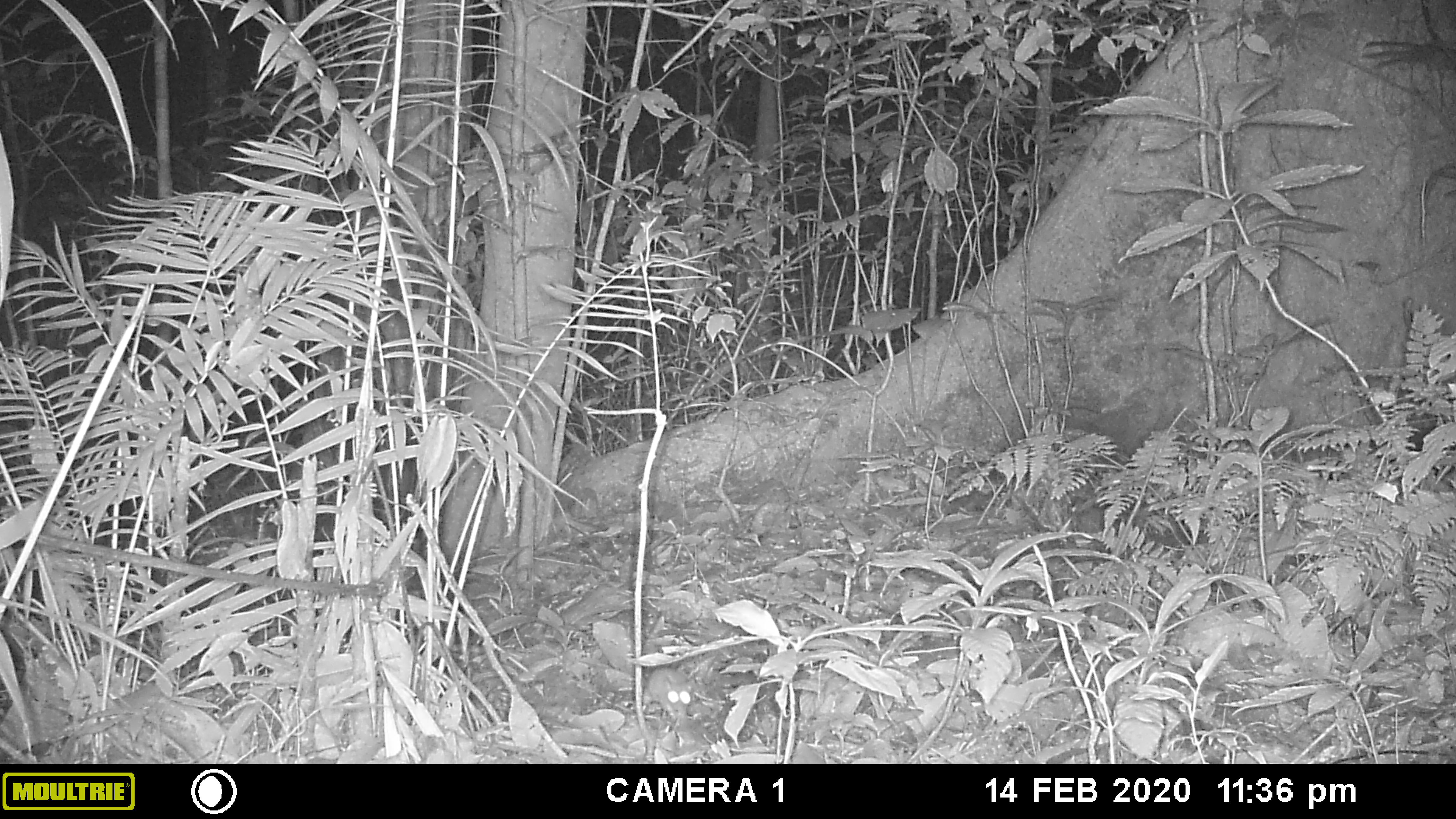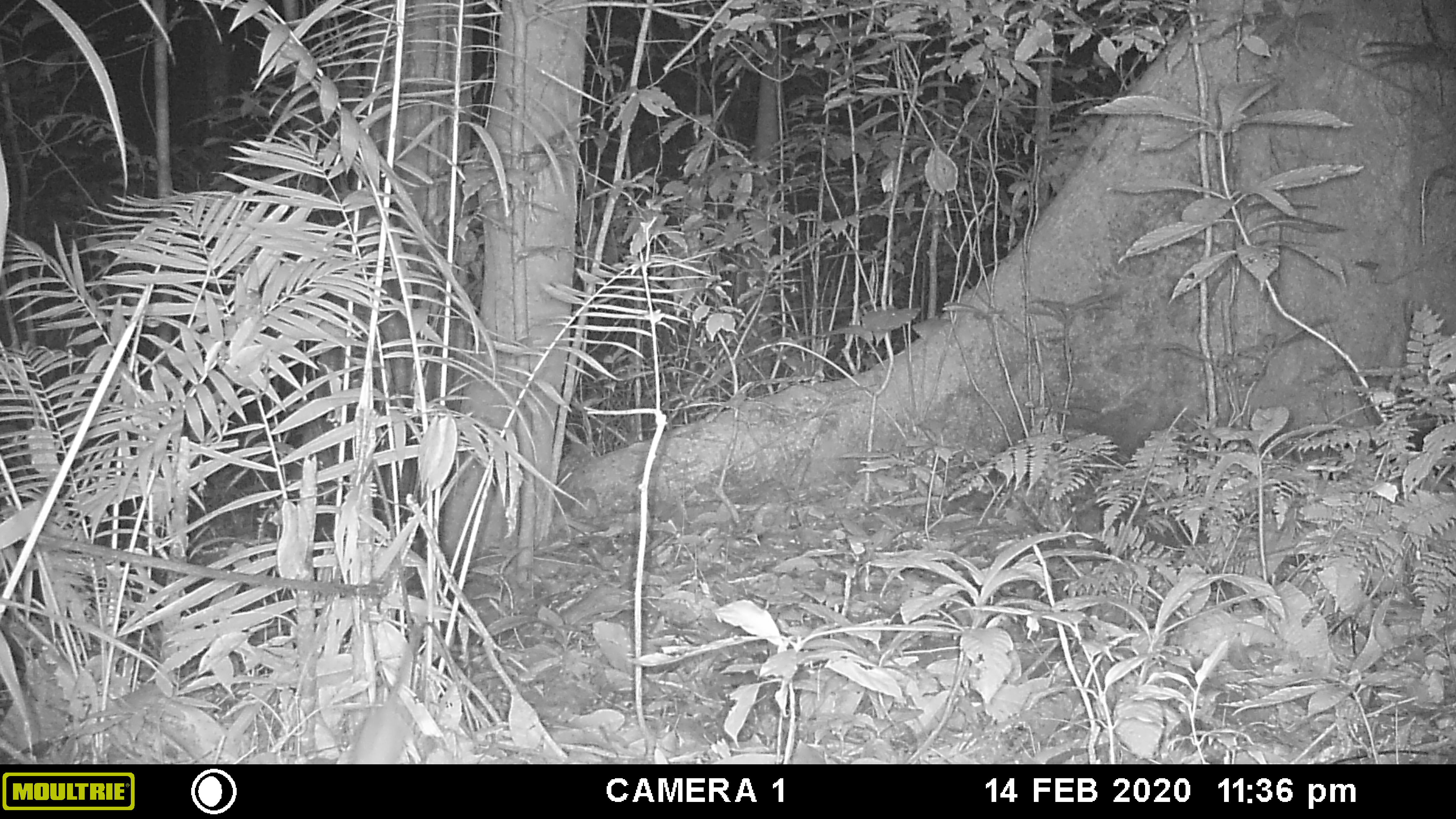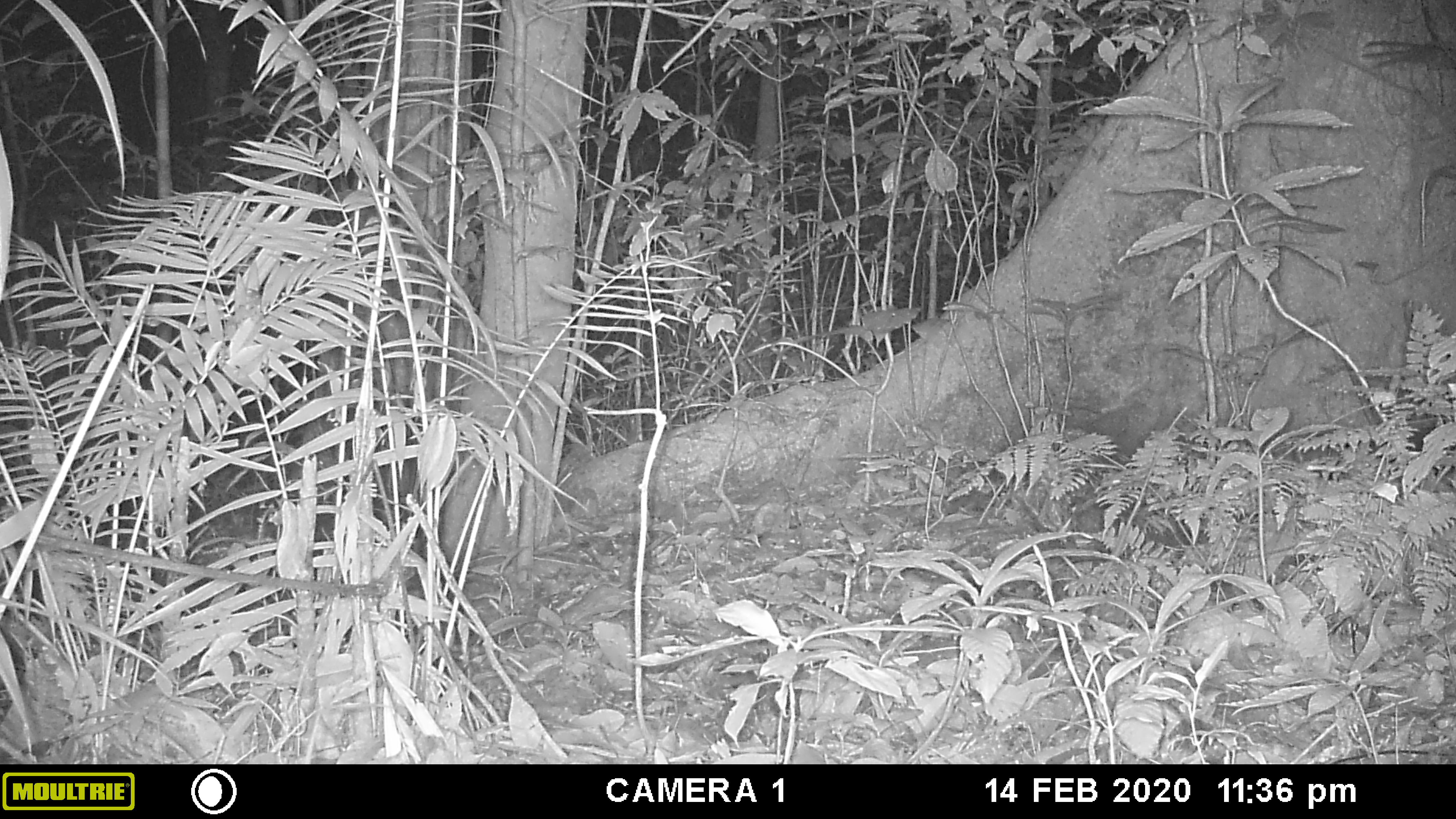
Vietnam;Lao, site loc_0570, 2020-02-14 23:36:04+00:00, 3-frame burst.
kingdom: Animalia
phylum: Chordata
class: Mammalia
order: Rodentia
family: Muridae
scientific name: Muridae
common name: old-world mice and rats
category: unidentified murid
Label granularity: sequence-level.